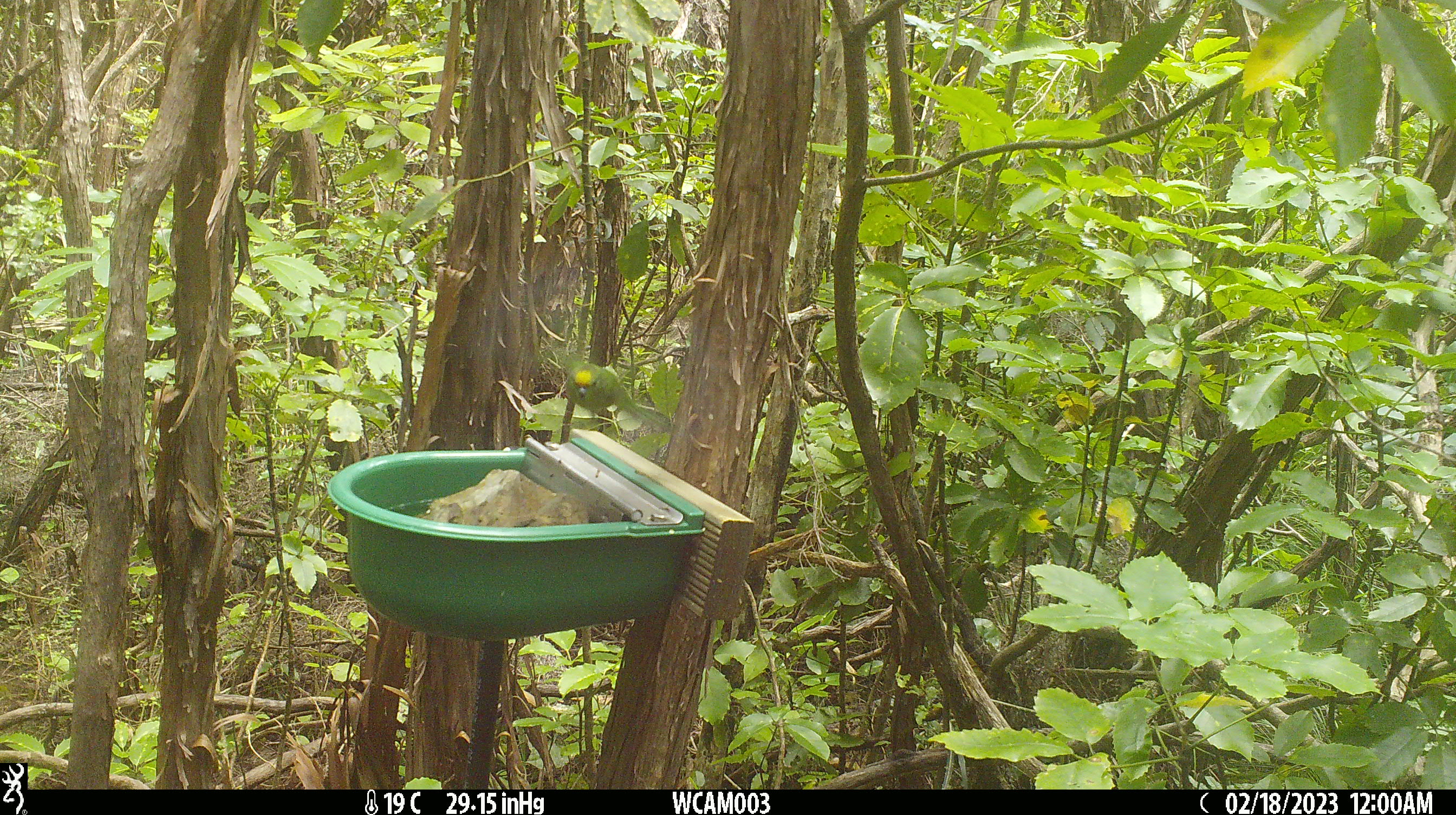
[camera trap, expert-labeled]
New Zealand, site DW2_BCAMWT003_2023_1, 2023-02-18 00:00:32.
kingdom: Animalia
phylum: Chordata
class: Aves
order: Psittaciformes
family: Psittaculidae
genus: Cyanoramphus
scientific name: Cyanoramphus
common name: parakeet